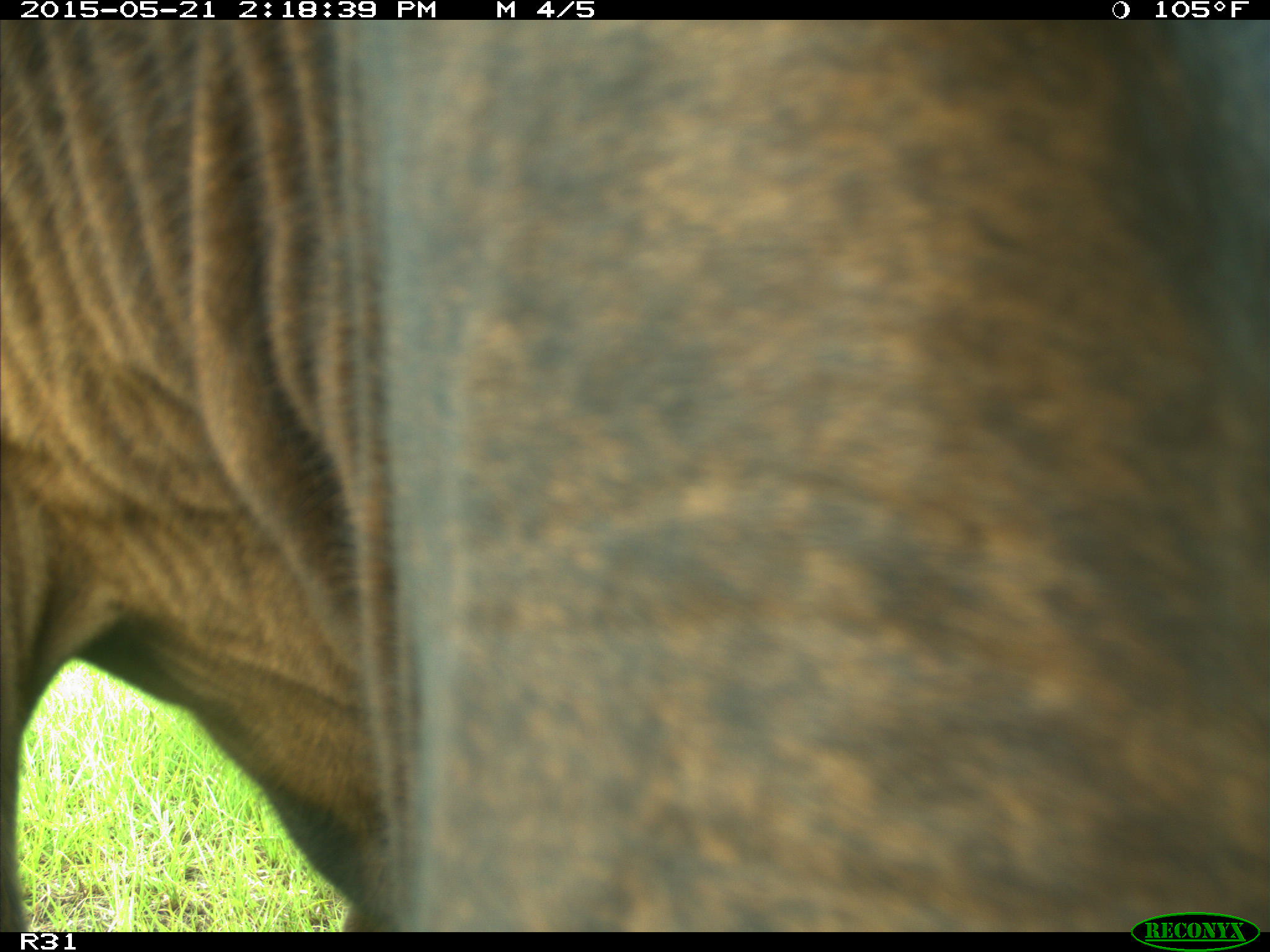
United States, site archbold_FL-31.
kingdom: Animalia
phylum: Chordata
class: Mammalia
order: Artiodactyla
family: Bovidae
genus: Bos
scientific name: Bos taurus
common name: domestic cow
Bos taurus (domestic cow).